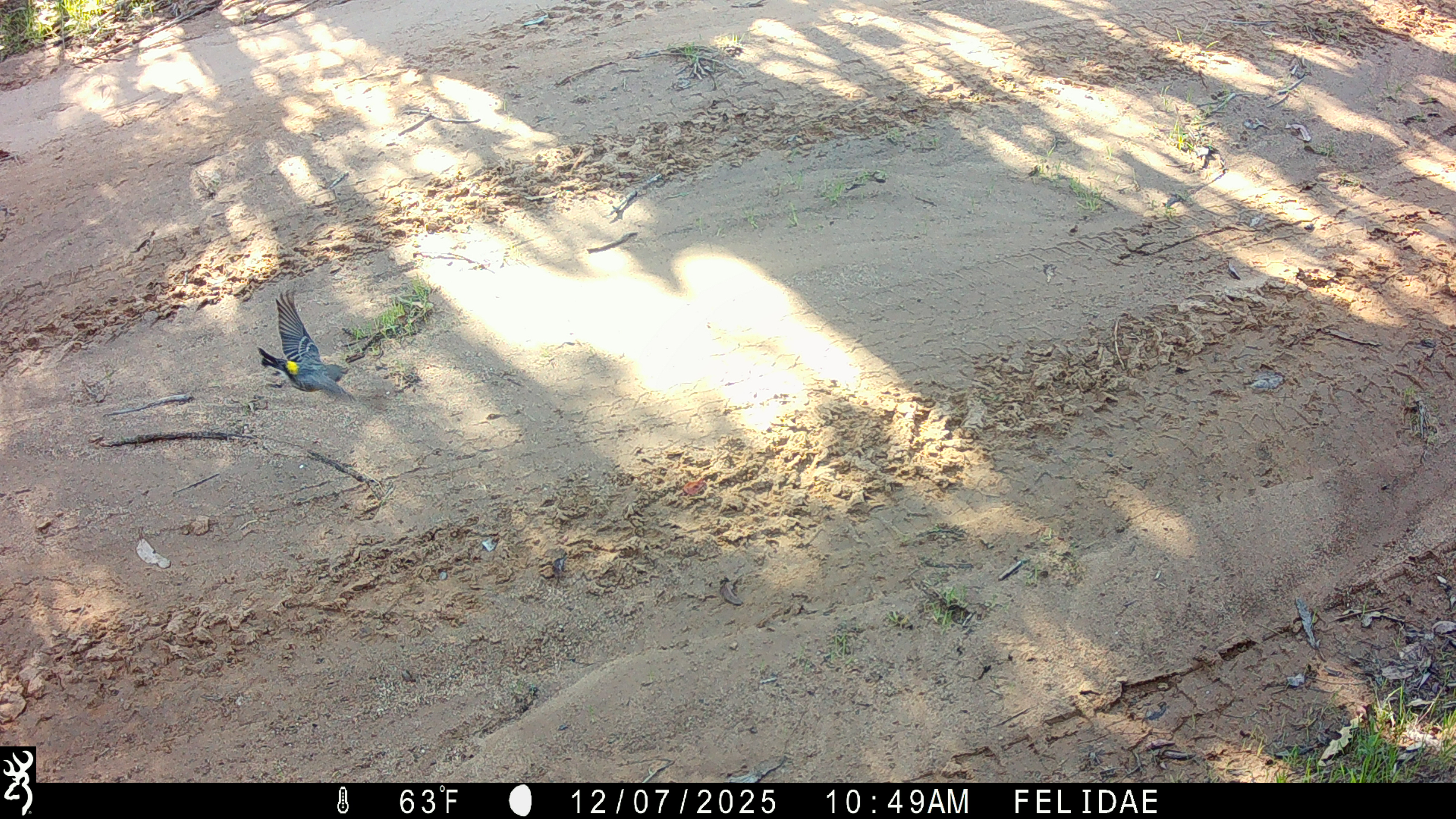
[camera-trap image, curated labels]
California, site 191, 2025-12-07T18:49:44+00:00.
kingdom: Animalia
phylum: Chordata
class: Aves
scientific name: Aves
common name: bird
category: unknown bird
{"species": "unknown bird (bird) (Aves)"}